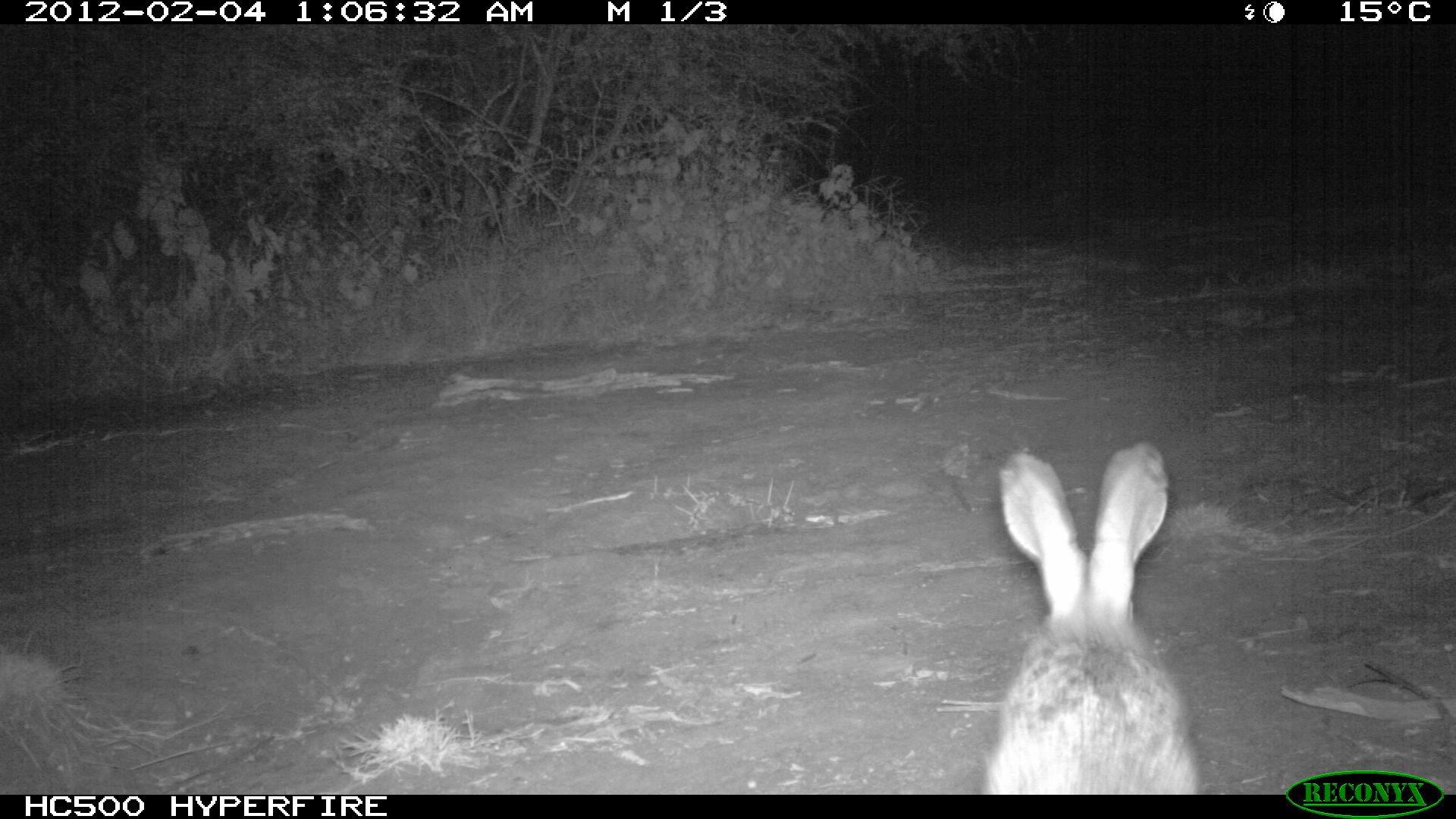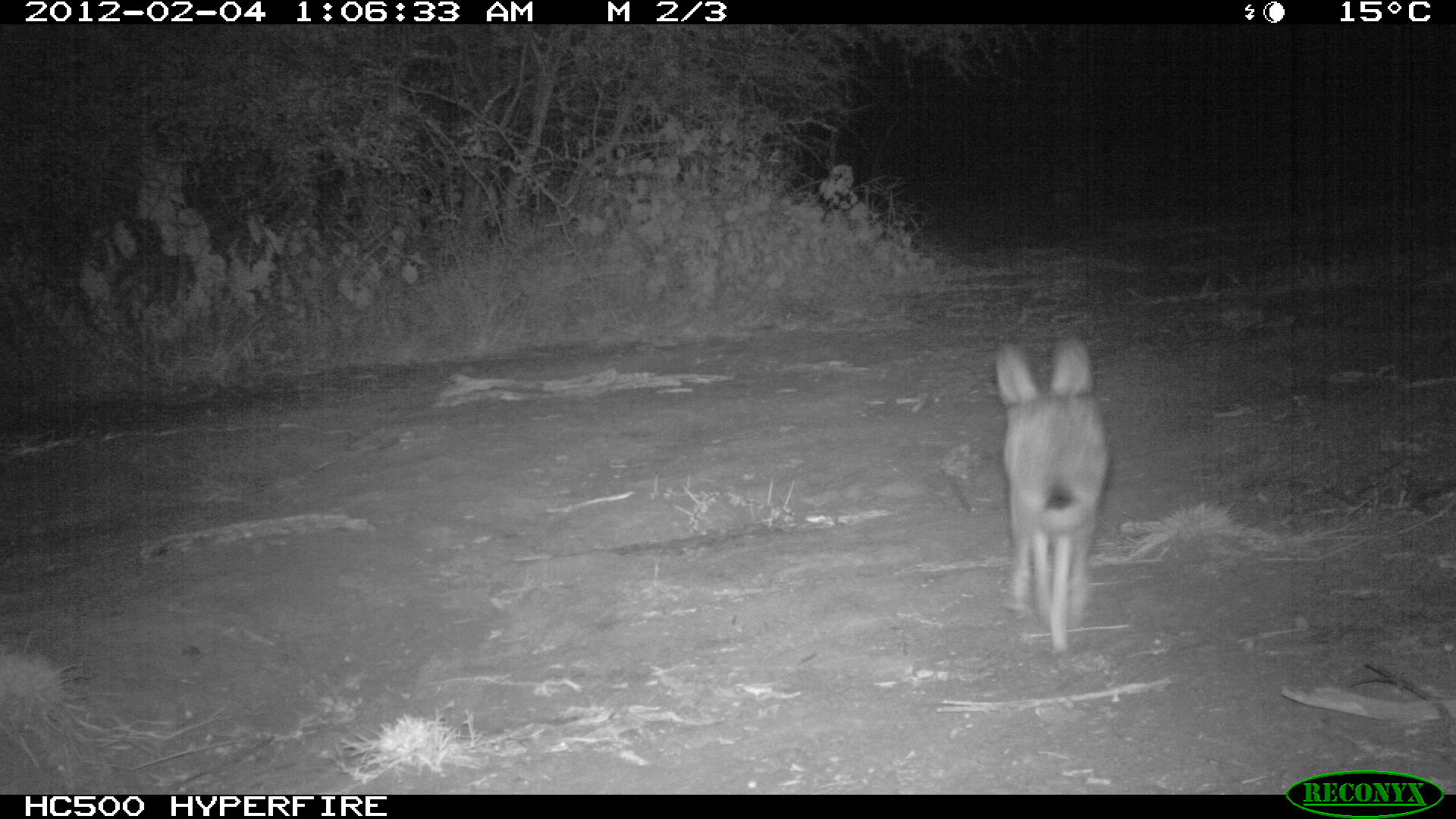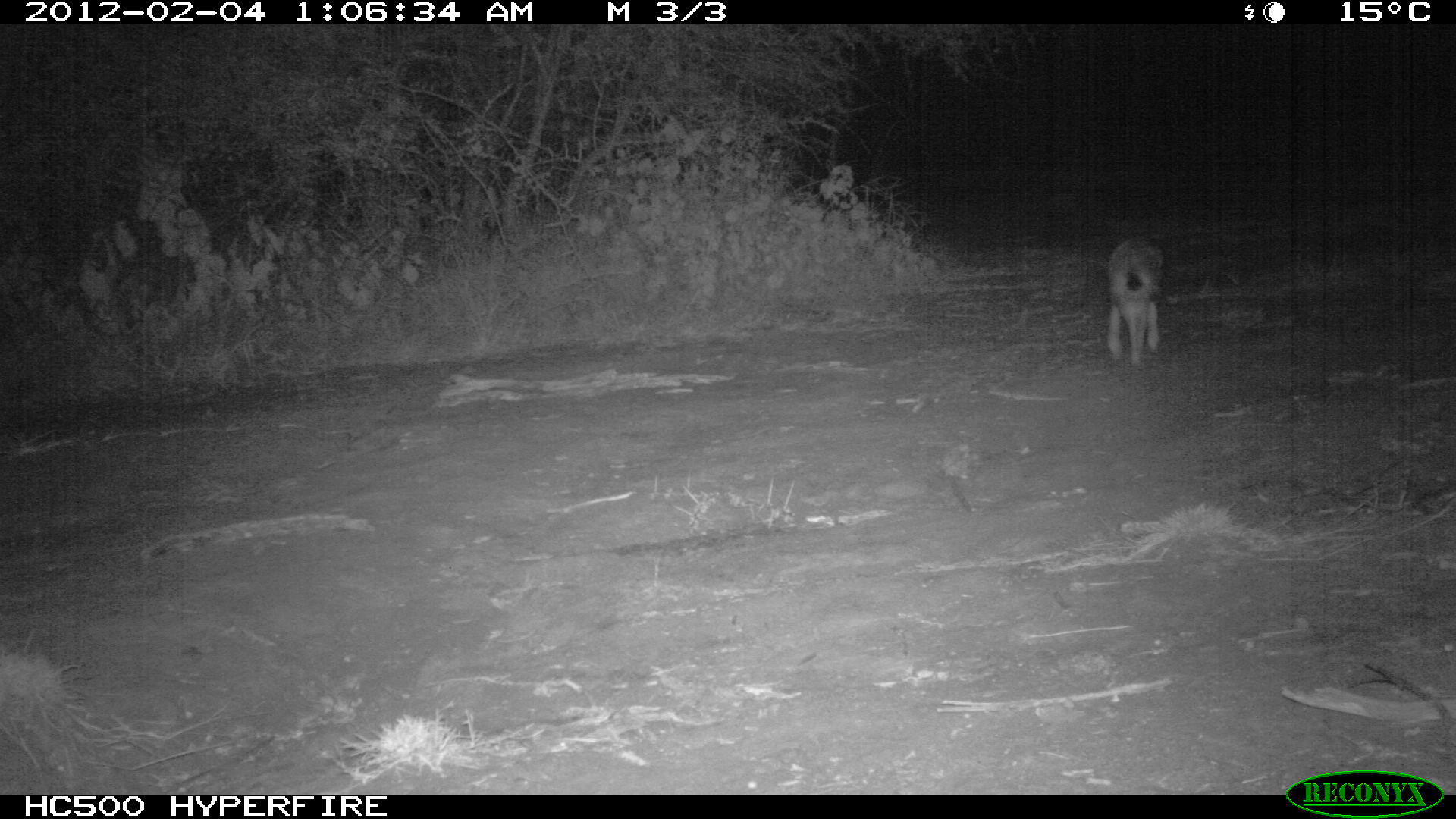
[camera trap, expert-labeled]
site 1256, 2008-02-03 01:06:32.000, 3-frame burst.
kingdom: Animalia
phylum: Chordata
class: Mammalia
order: Lagomorpha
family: Leporidae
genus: Lepus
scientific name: Lepus saxatilis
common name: scrub hare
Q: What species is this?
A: Lepus saxatilis (scrub hare).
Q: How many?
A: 1.